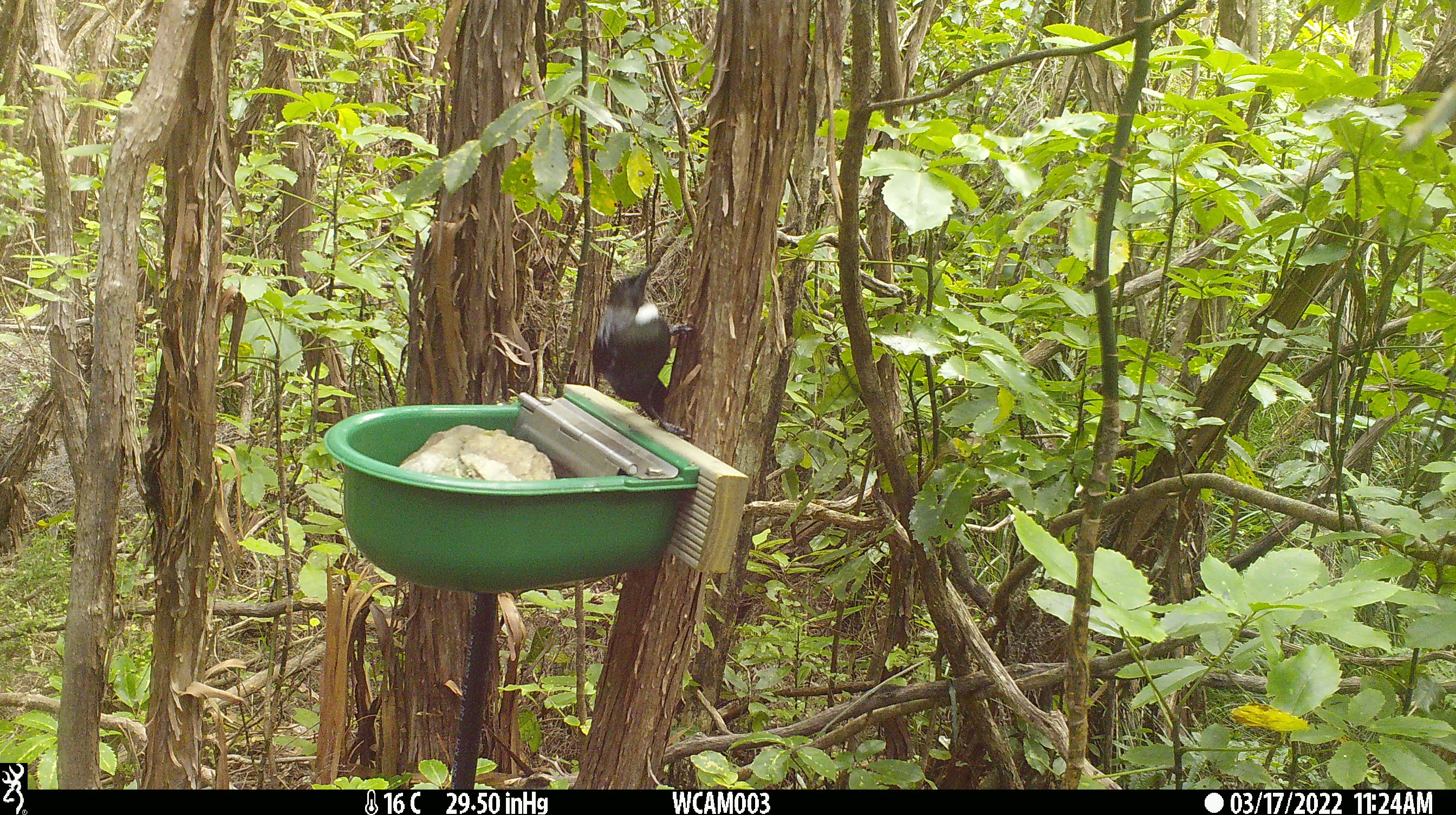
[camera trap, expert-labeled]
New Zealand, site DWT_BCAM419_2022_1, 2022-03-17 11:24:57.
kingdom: Animalia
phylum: Chordata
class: Aves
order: Passeriformes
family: Meliphagidae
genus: Prosthemadera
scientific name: Prosthemadera novaeseelandiae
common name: tui